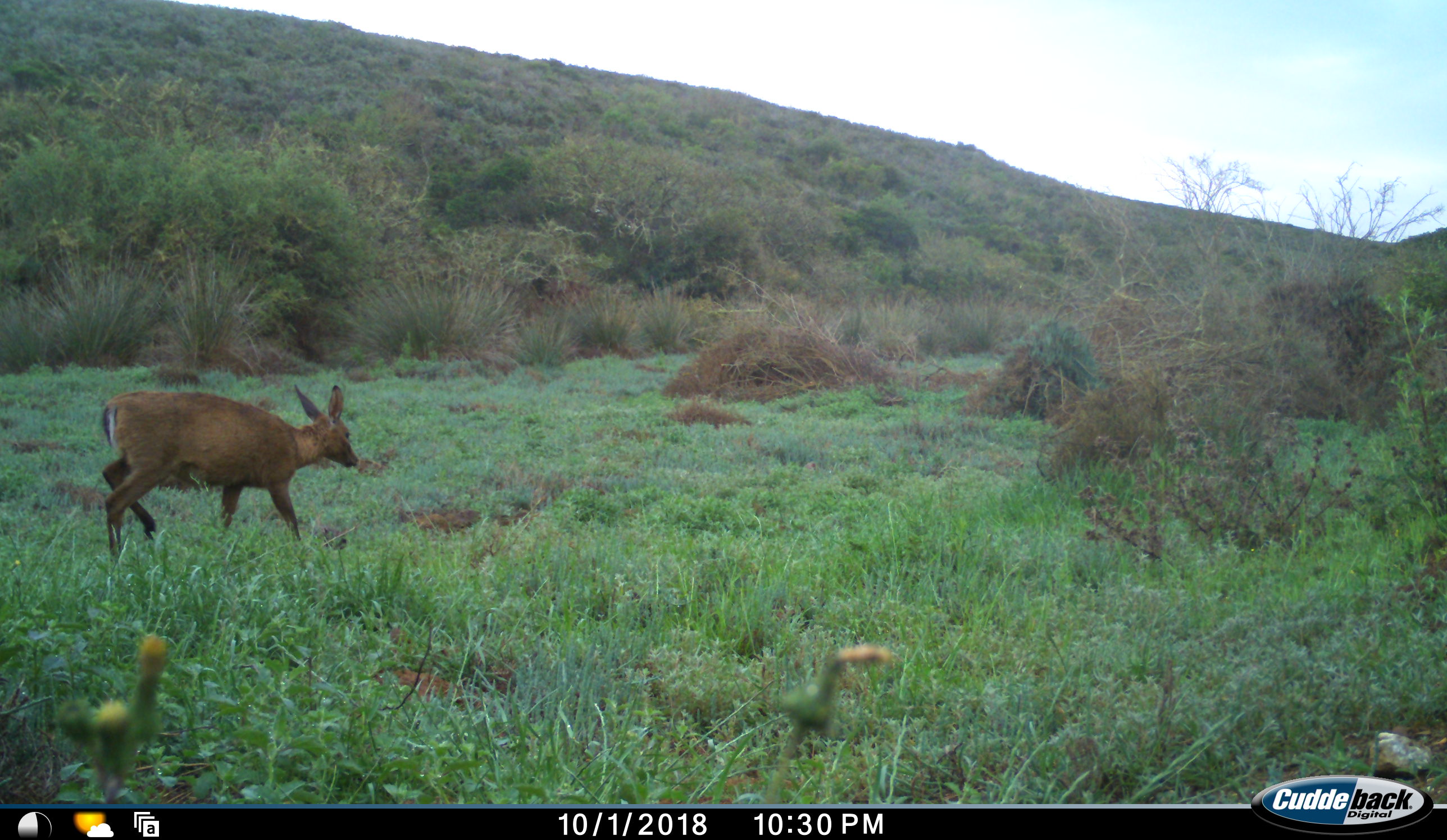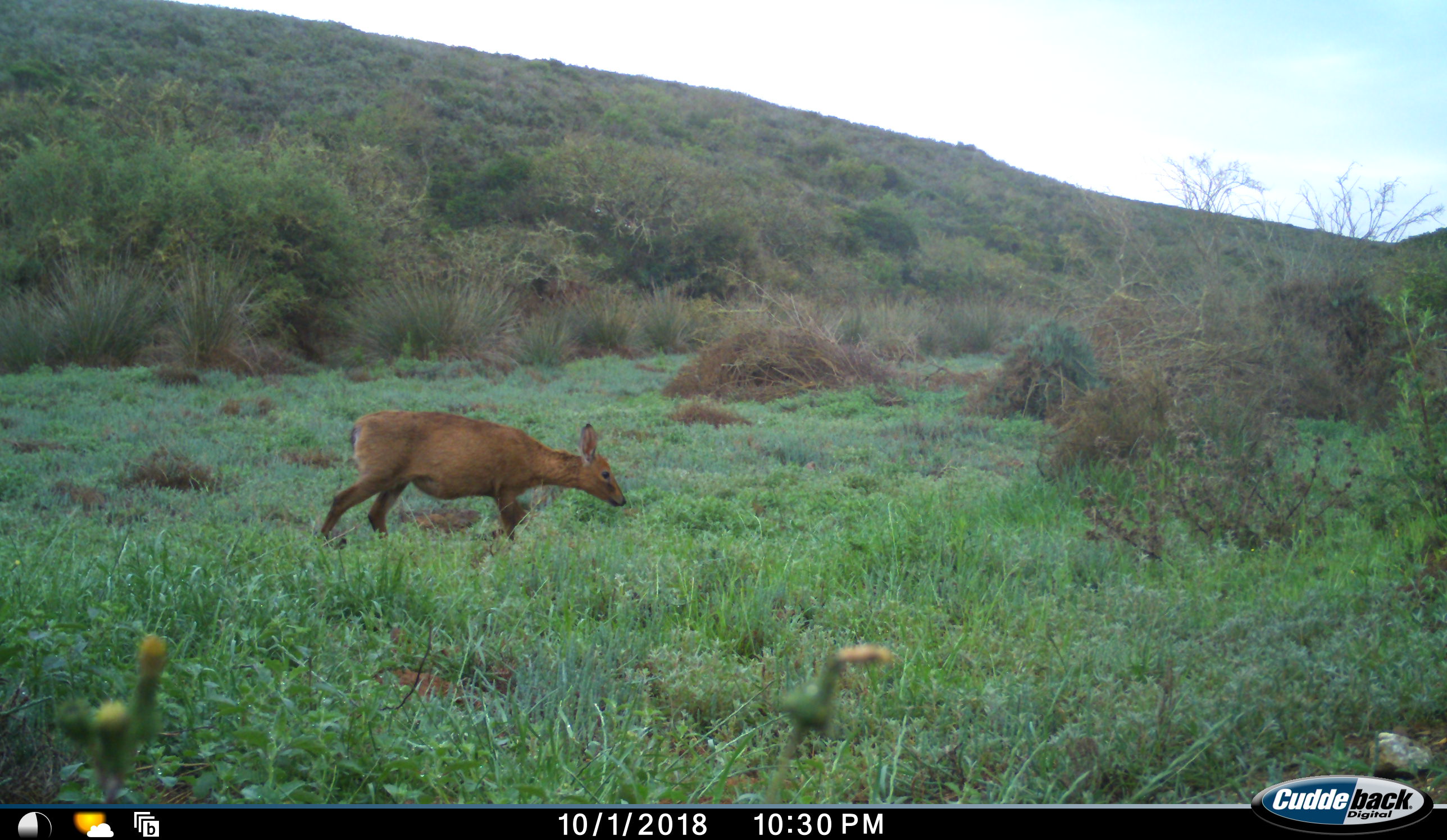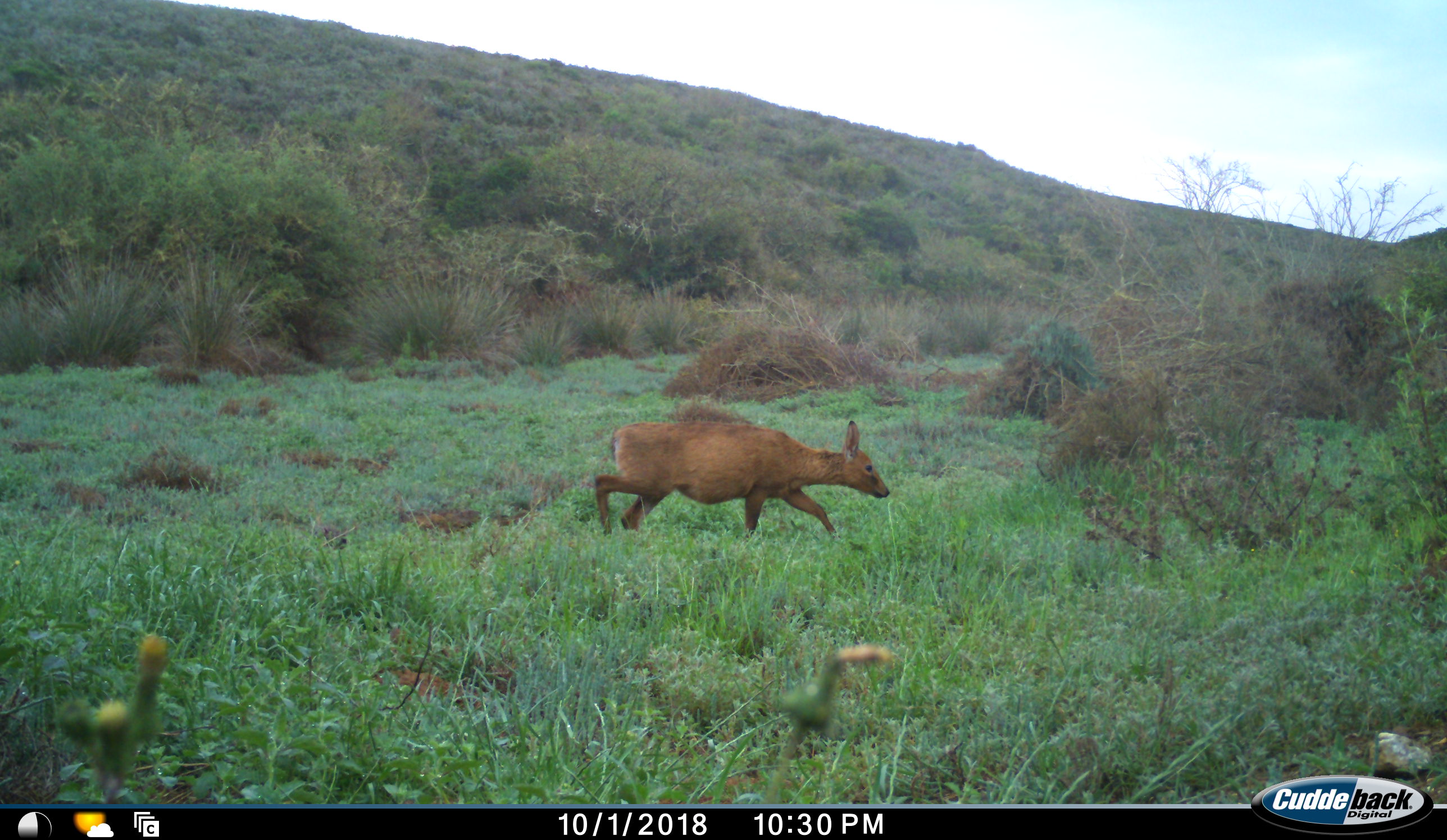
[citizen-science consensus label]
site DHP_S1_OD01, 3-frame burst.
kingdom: Animalia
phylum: Chordata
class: Mammalia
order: Artiodactyla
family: Bovidae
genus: Sylvicapra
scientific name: Sylvicapra grimmia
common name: common duiker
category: duikercommongrey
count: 1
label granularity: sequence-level